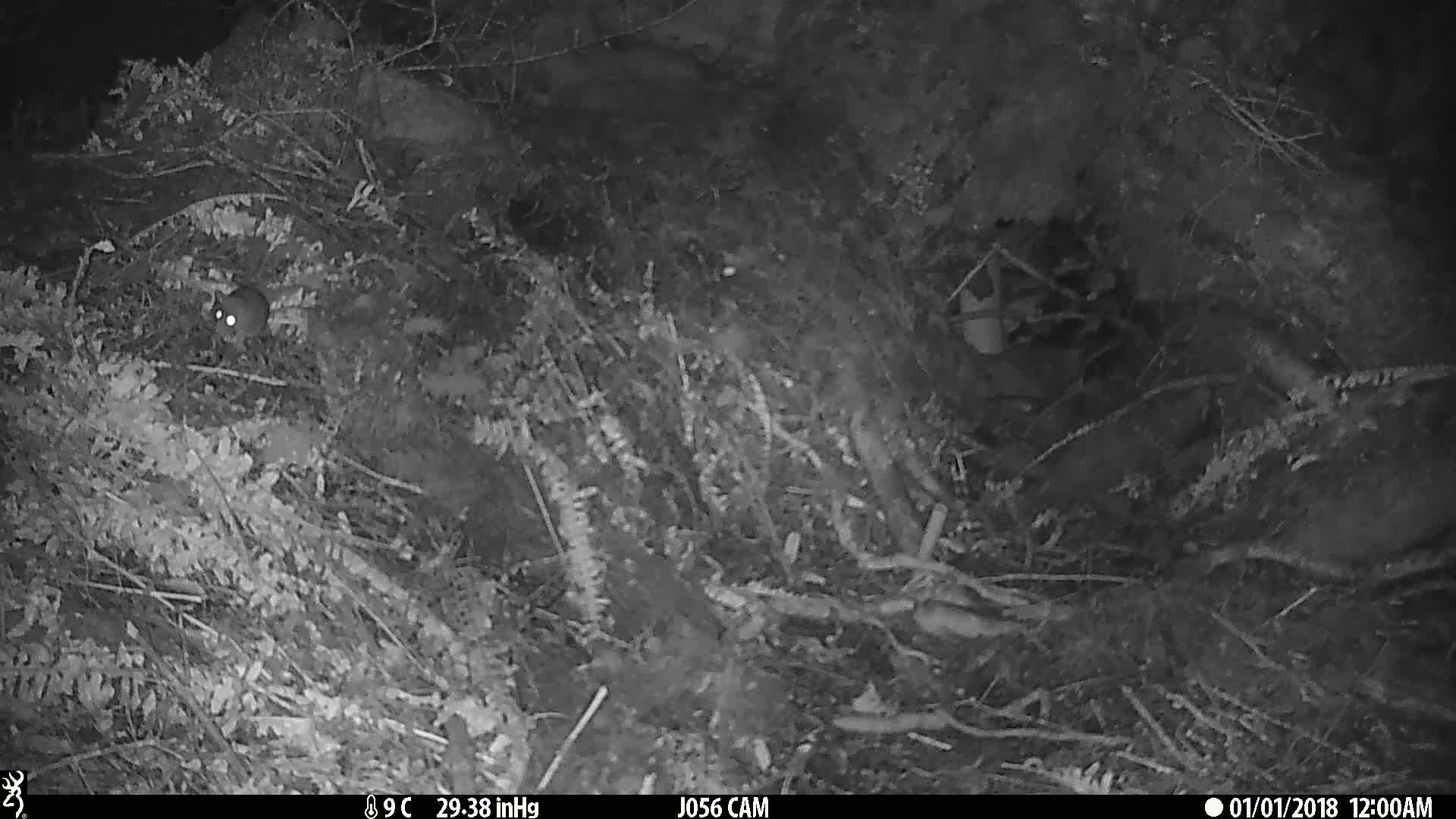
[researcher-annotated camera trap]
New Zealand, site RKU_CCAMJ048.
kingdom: Animalia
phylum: Chordata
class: Mammalia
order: Rodentia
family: Muridae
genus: Rattus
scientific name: Rattus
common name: rat